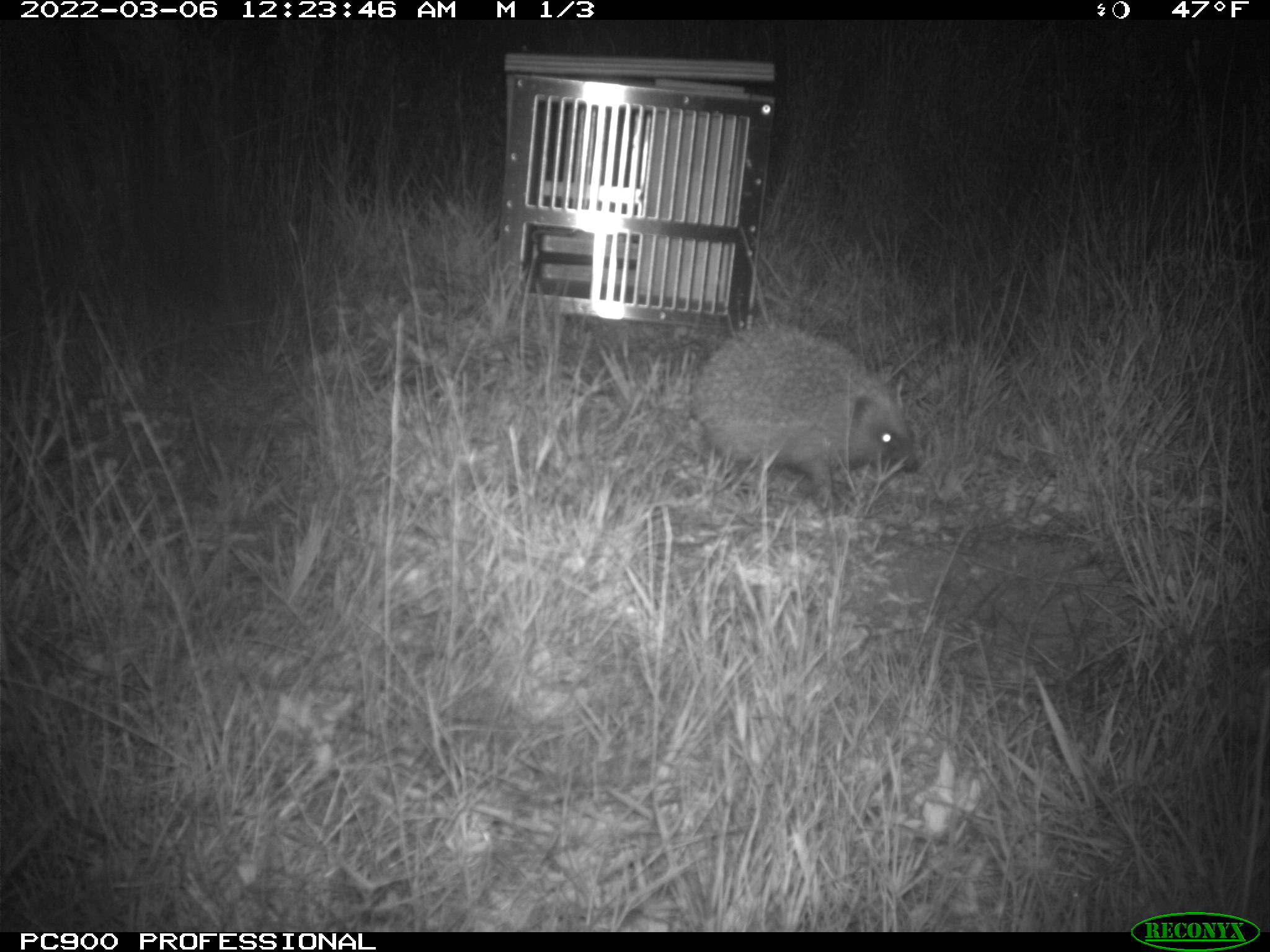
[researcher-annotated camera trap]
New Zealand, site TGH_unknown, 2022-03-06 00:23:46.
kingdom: Animalia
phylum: Chordata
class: Mammalia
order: Eulipotyphla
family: Erinaceidae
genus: Erinaceus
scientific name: Erinaceus europaeus europaeus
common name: european hedgehog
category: hedgehog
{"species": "hedgehog (european hedgehog) (Erinaceus europaeus europaeus)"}